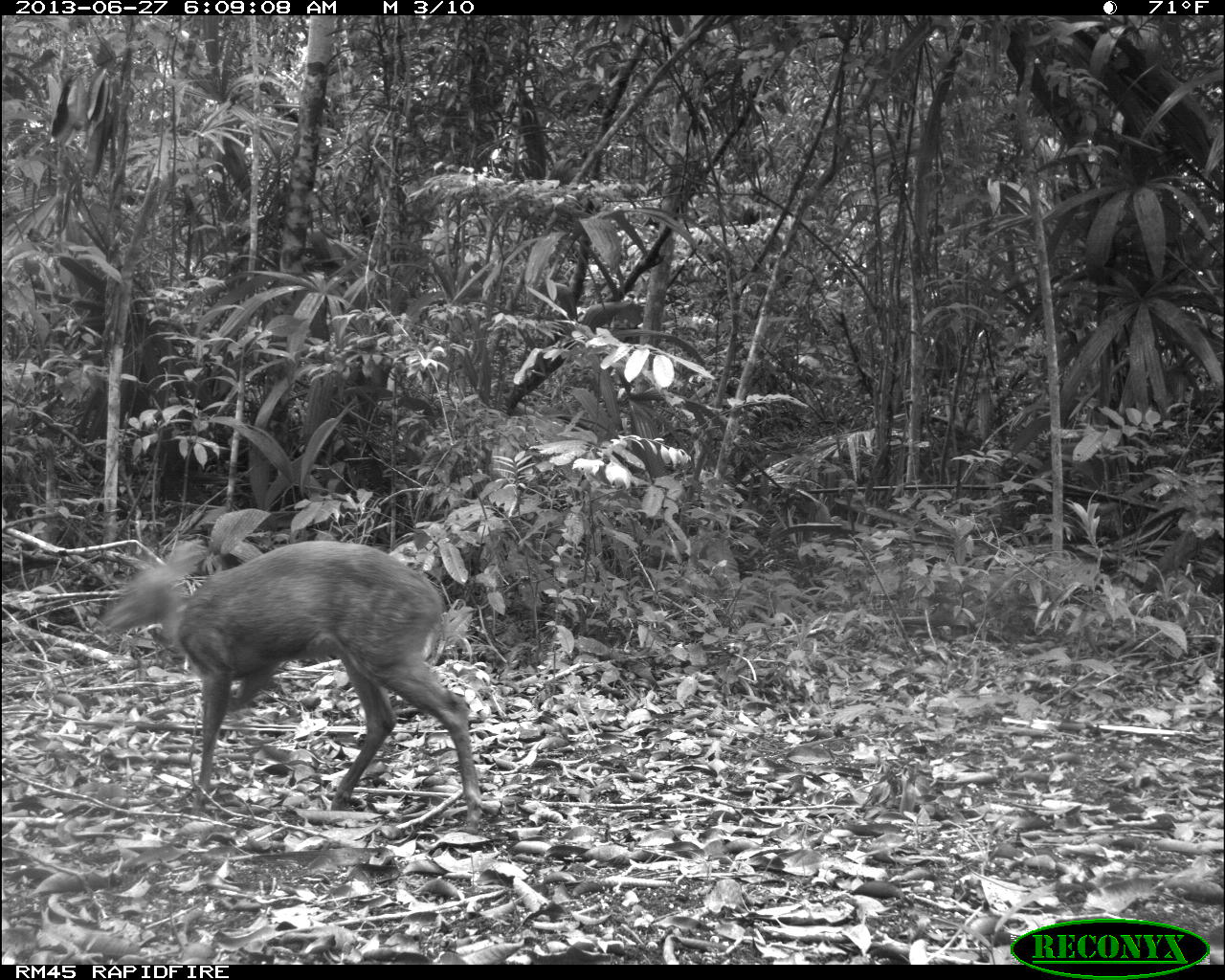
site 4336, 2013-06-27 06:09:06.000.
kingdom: Animalia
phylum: Chordata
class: Mammalia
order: Artiodactyla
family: Cervidae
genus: Mazama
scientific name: Mazama temama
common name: central american red brocket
Mazama temama (central american red brocket), count 1, sex female.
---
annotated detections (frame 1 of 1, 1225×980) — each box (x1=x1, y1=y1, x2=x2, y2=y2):
mazama temama: (x1=100, y1=537, x2=497, y2=830)